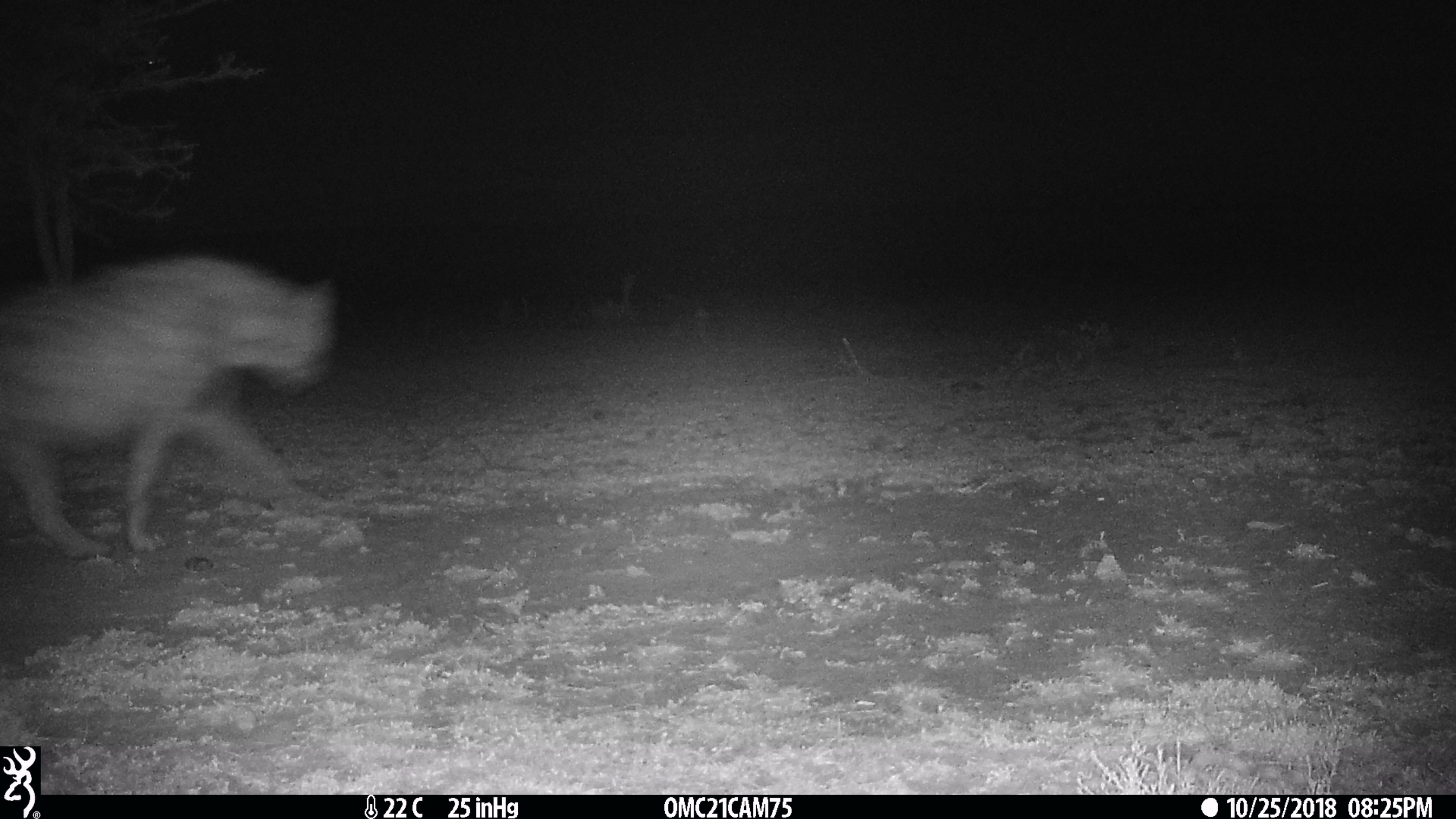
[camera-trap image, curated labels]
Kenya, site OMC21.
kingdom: Animalia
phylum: Chordata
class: Mammalia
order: Carnivora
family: Hyaenidae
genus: Crocuta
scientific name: Crocuta crocuta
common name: spotted hyena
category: hyena spotted